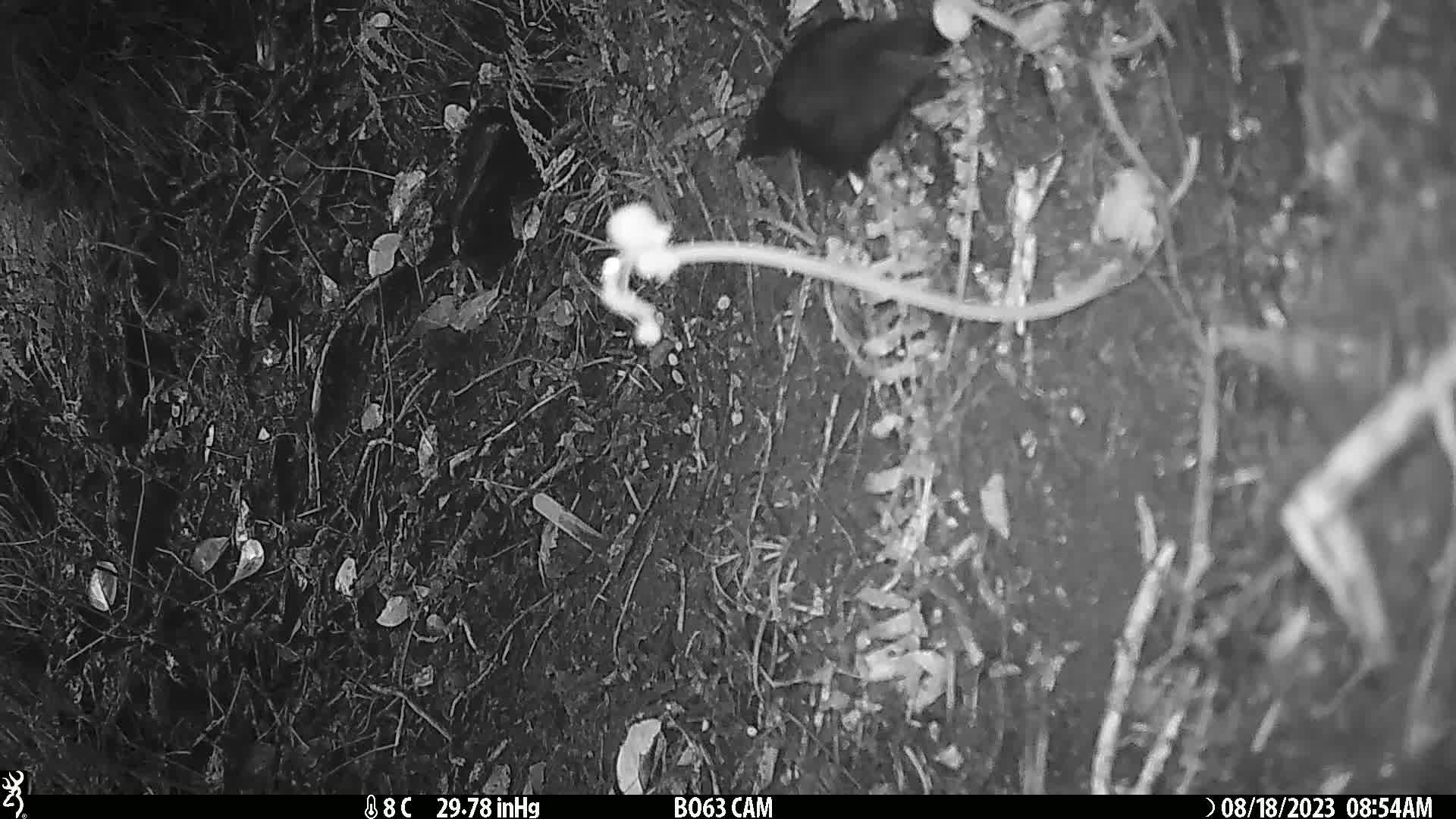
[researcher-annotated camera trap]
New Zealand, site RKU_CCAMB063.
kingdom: Animalia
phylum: Chordata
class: Aves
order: Passeriformes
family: Turdidae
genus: Turdus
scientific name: Turdus merula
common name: eurasian blackbird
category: blackbird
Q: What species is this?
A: Blackbird (eurasian blackbird) (Turdus merula).